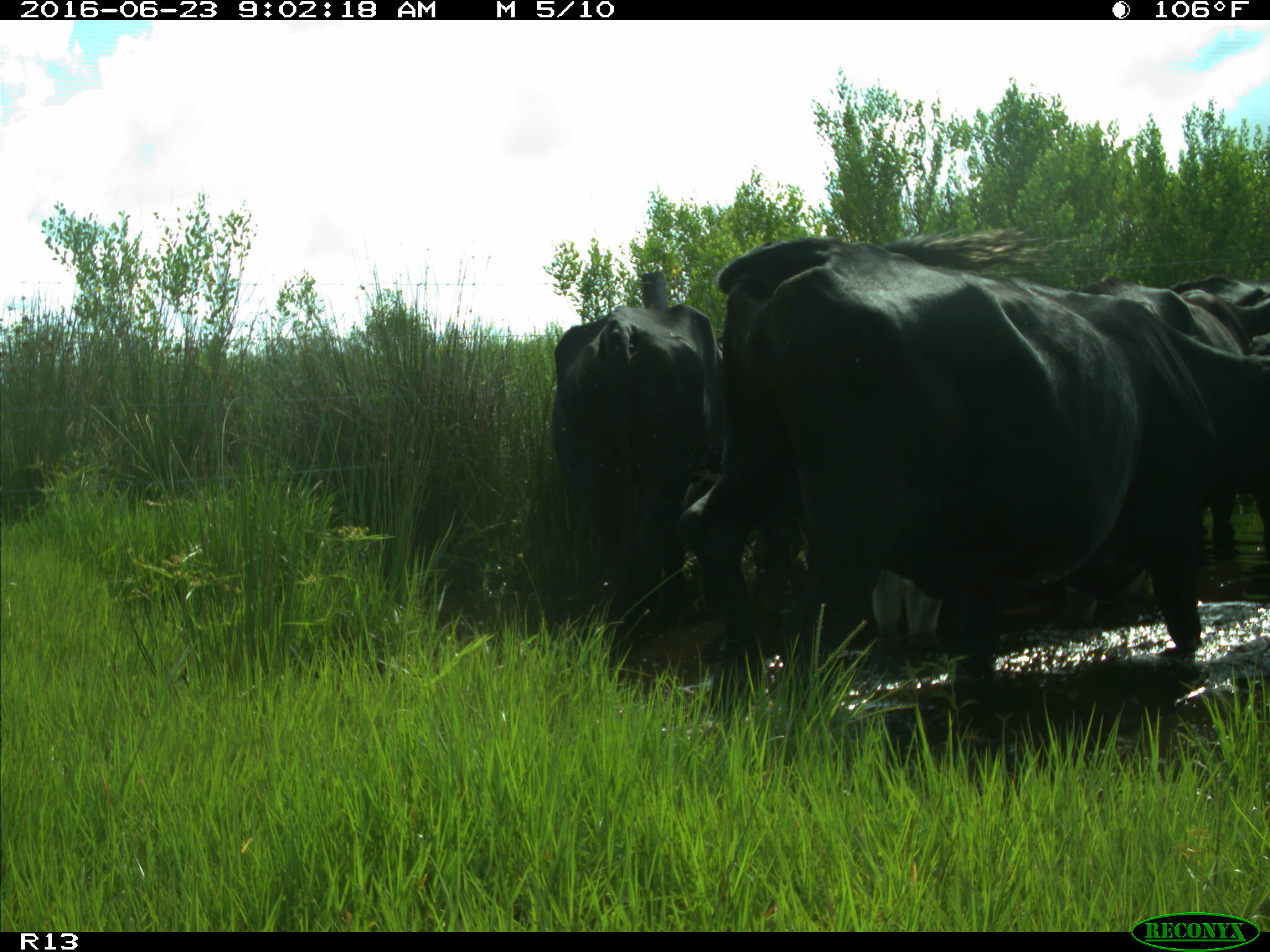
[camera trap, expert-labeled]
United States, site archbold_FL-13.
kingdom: Animalia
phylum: Chordata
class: Mammalia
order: Artiodactyla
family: Bovidae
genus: Bos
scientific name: Bos taurus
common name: domestic cow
Bos taurus (domestic cow).